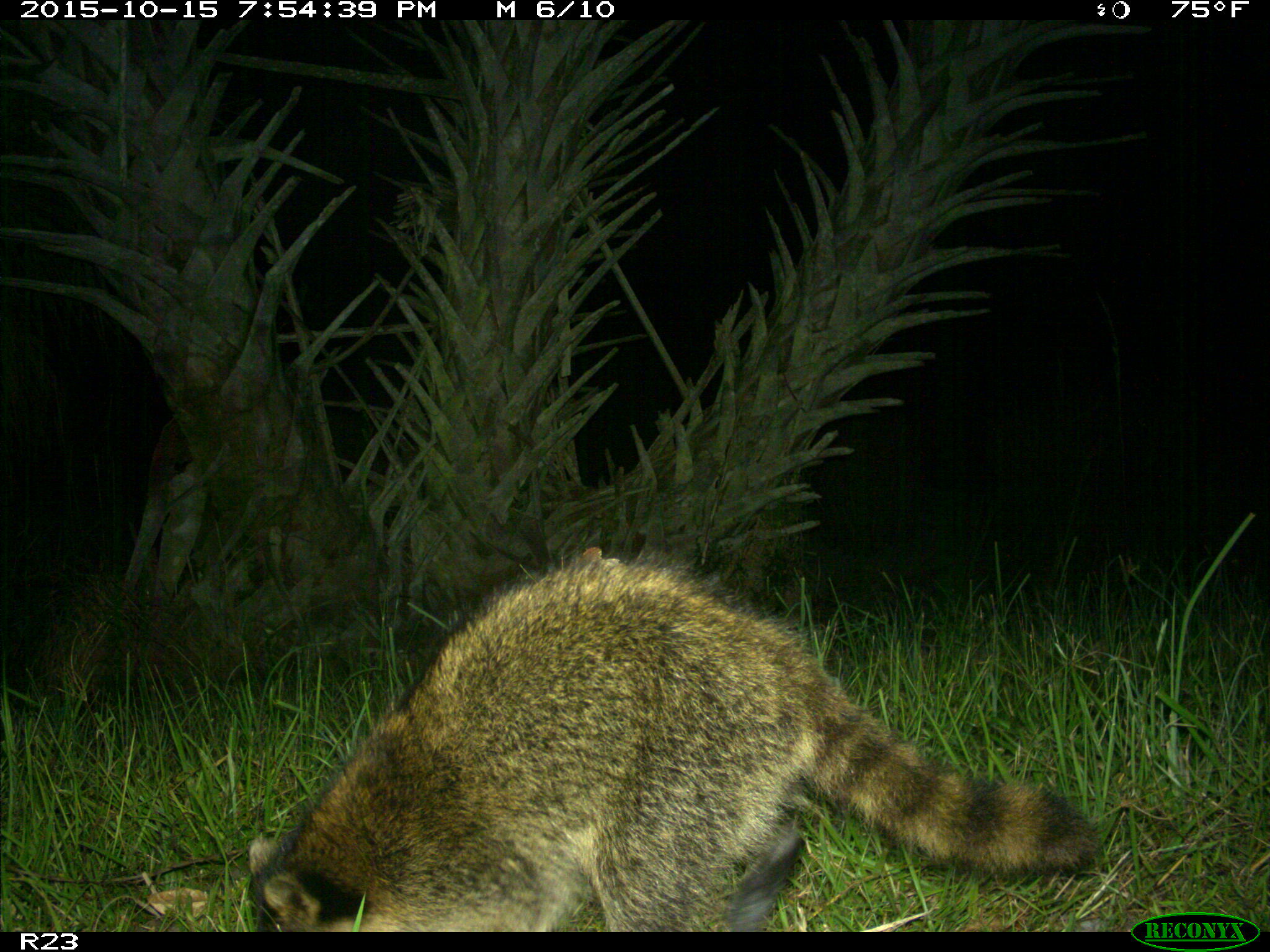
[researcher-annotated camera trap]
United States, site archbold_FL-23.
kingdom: Animalia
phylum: Chordata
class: Mammalia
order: Carnivora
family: Procyonidae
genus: Procyon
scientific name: Procyon lotor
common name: common raccoon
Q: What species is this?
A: Procyon lotor (common raccoon).